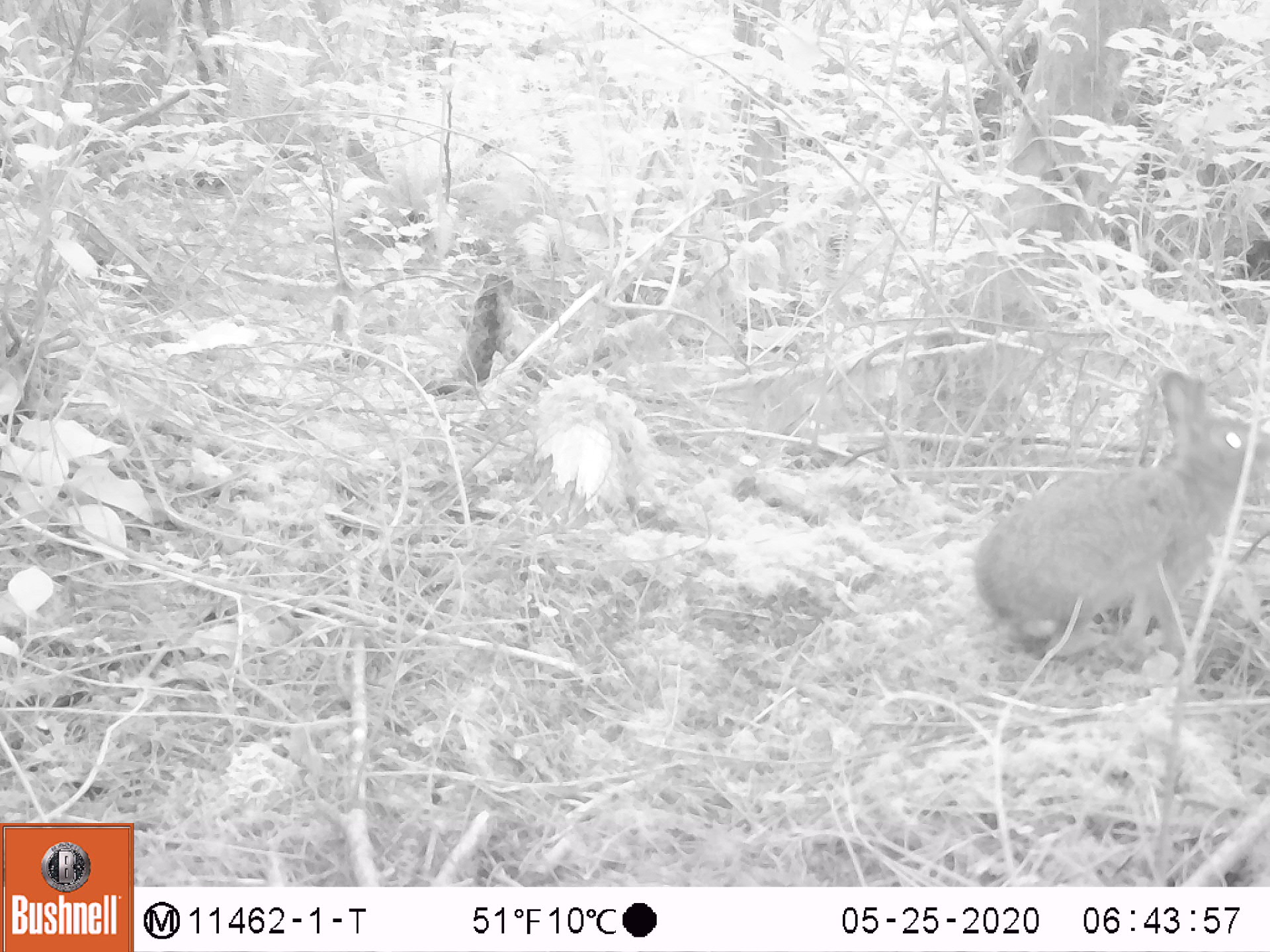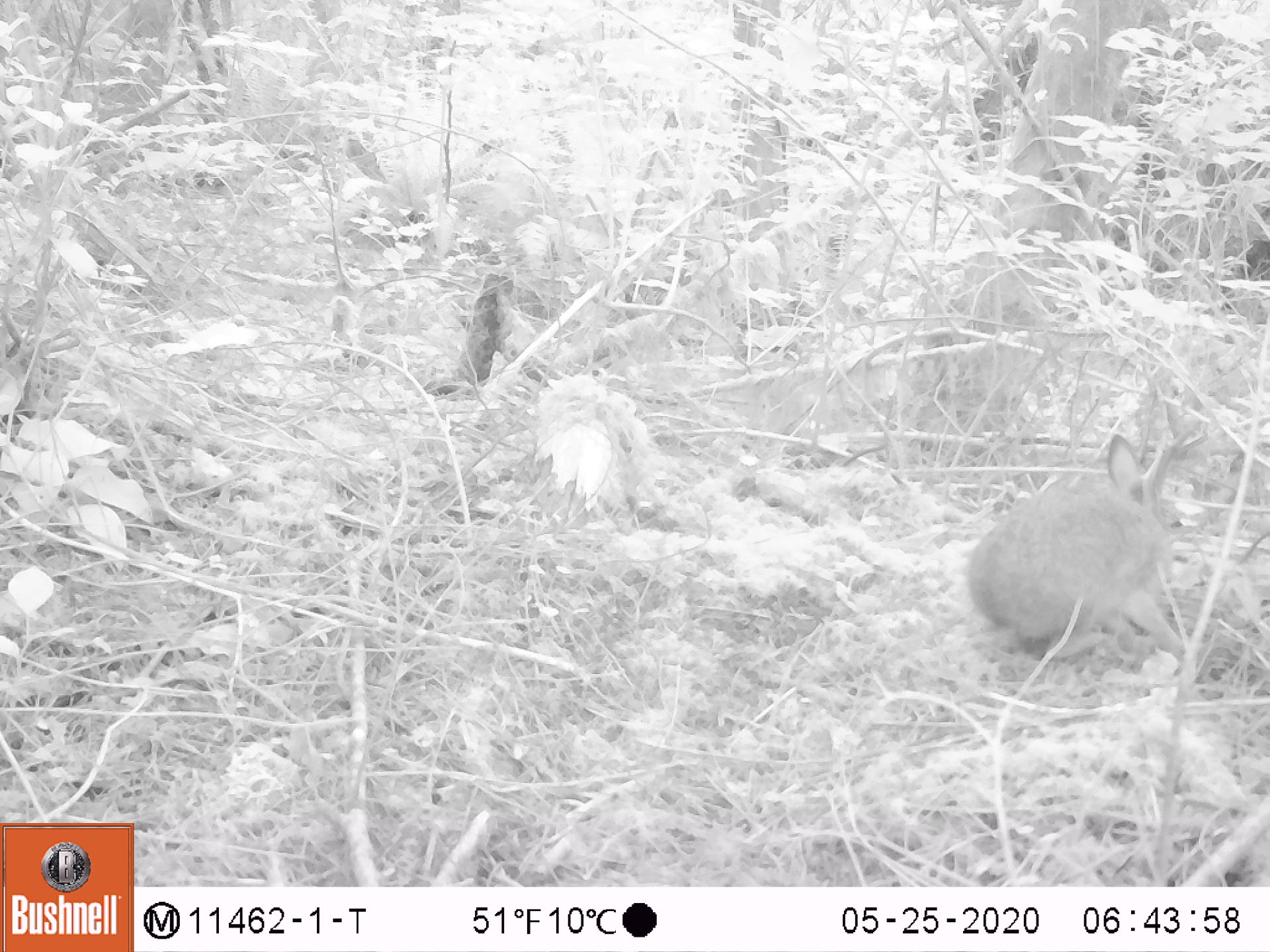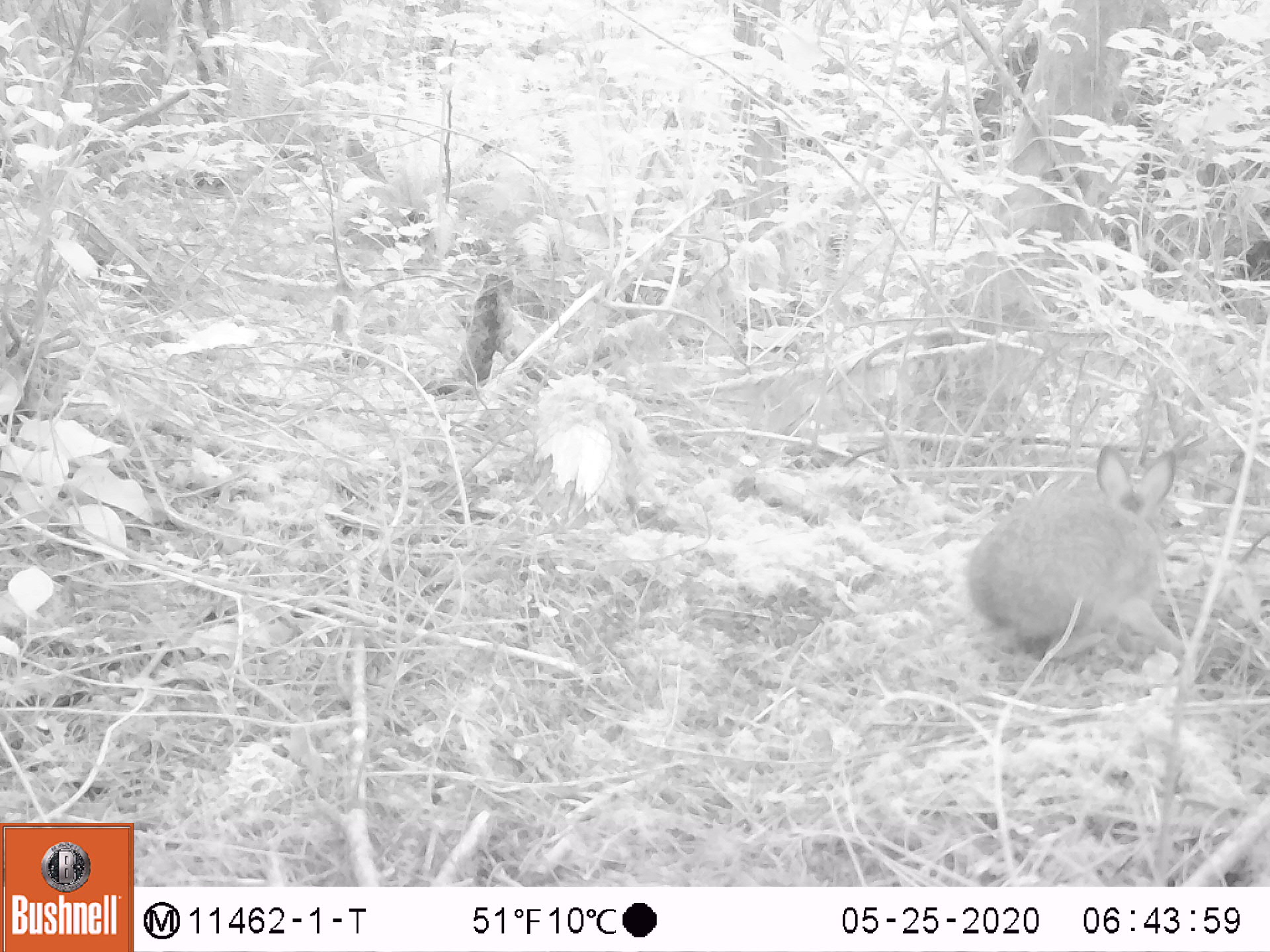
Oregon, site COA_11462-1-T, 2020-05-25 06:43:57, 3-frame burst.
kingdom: Animalia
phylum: Chordata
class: Mammalia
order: Lagomorpha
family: Leporidae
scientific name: Leporidae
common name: hares and rabbits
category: leporidae family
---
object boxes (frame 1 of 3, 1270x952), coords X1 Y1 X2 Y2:
leporidae family: 971 363 1265 660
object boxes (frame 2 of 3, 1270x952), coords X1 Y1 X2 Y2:
leporidae family: 961 429 1201 668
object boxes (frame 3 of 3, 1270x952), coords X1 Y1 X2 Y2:
leporidae family: 967 444 1201 666